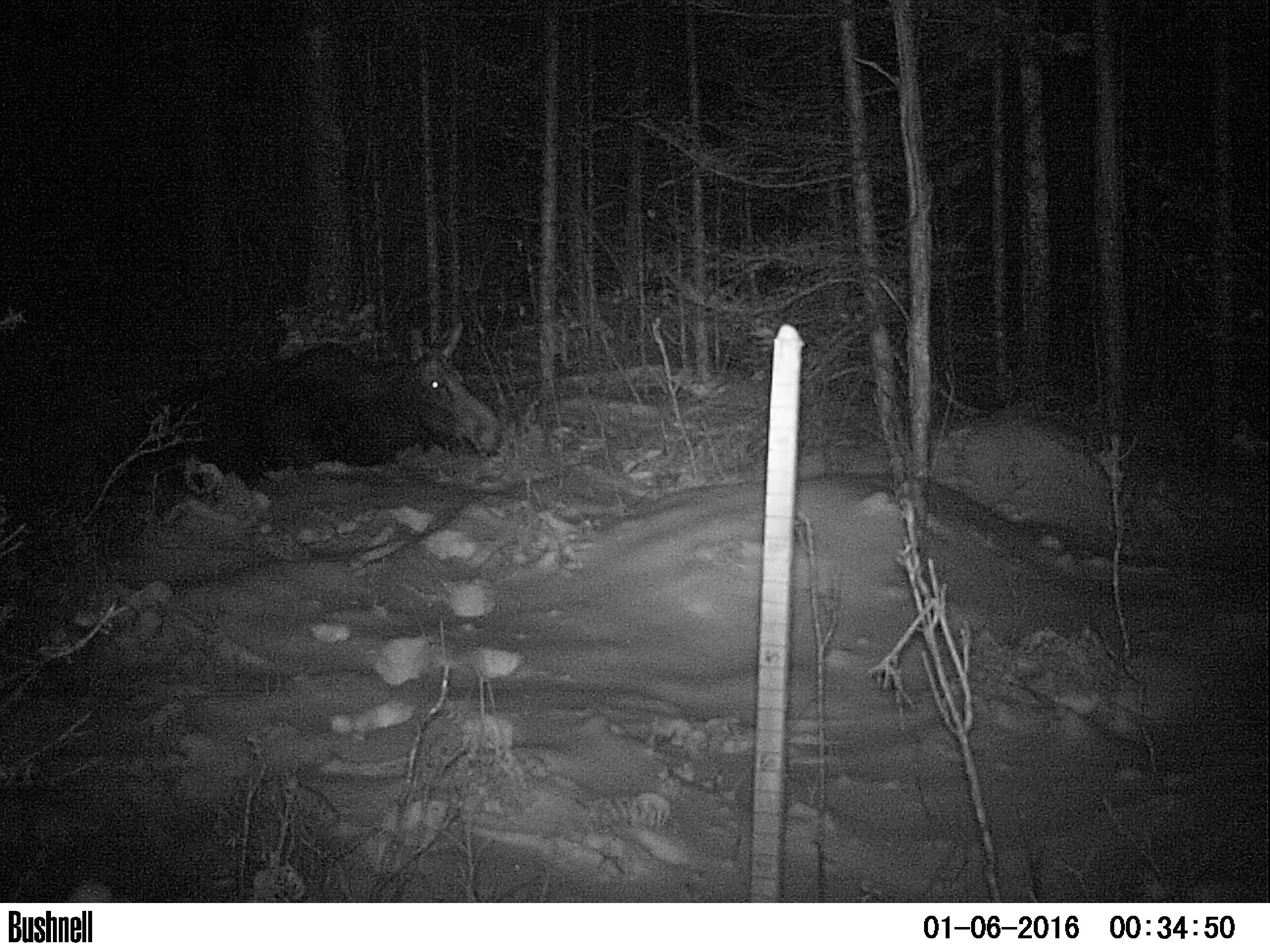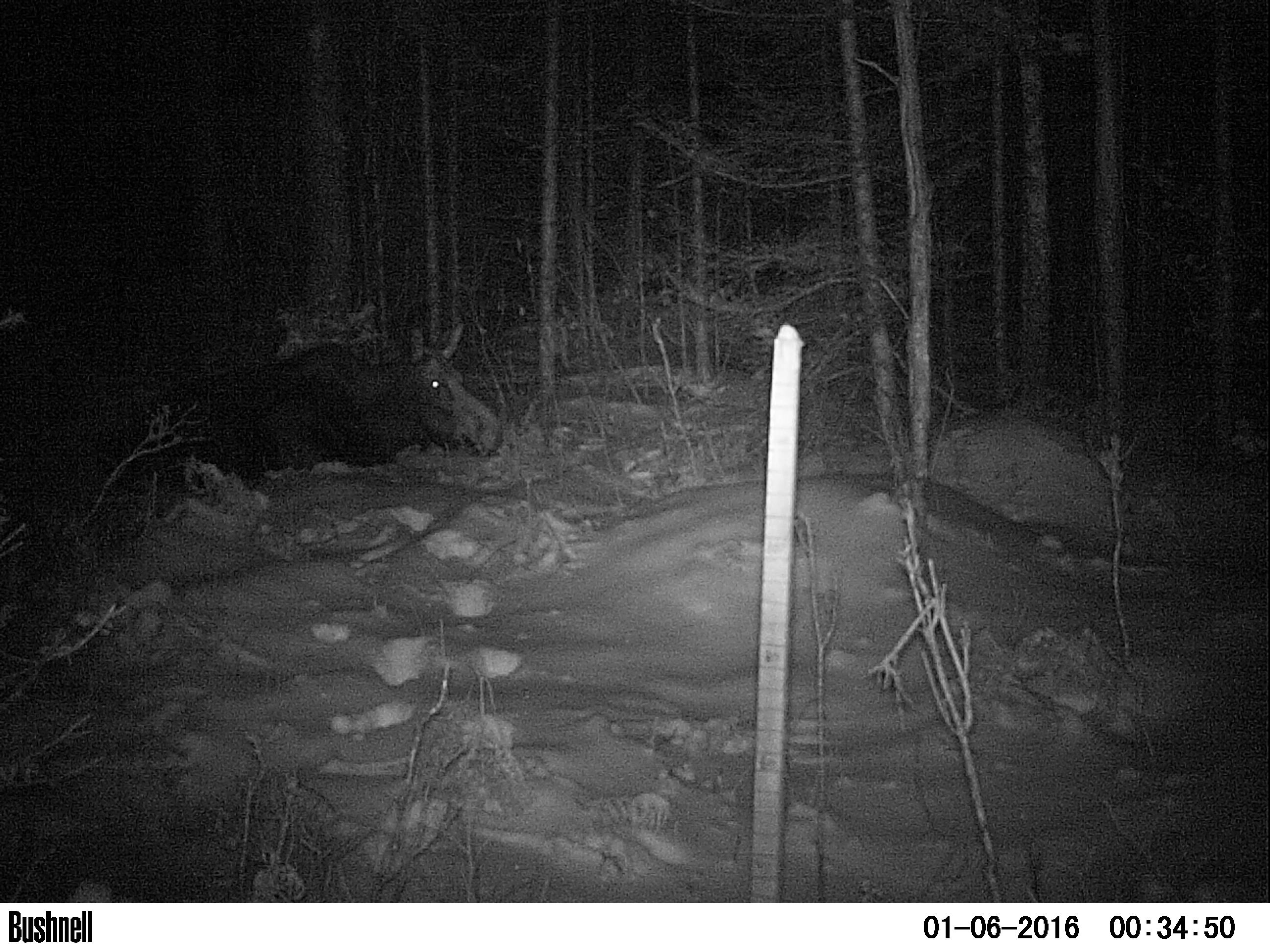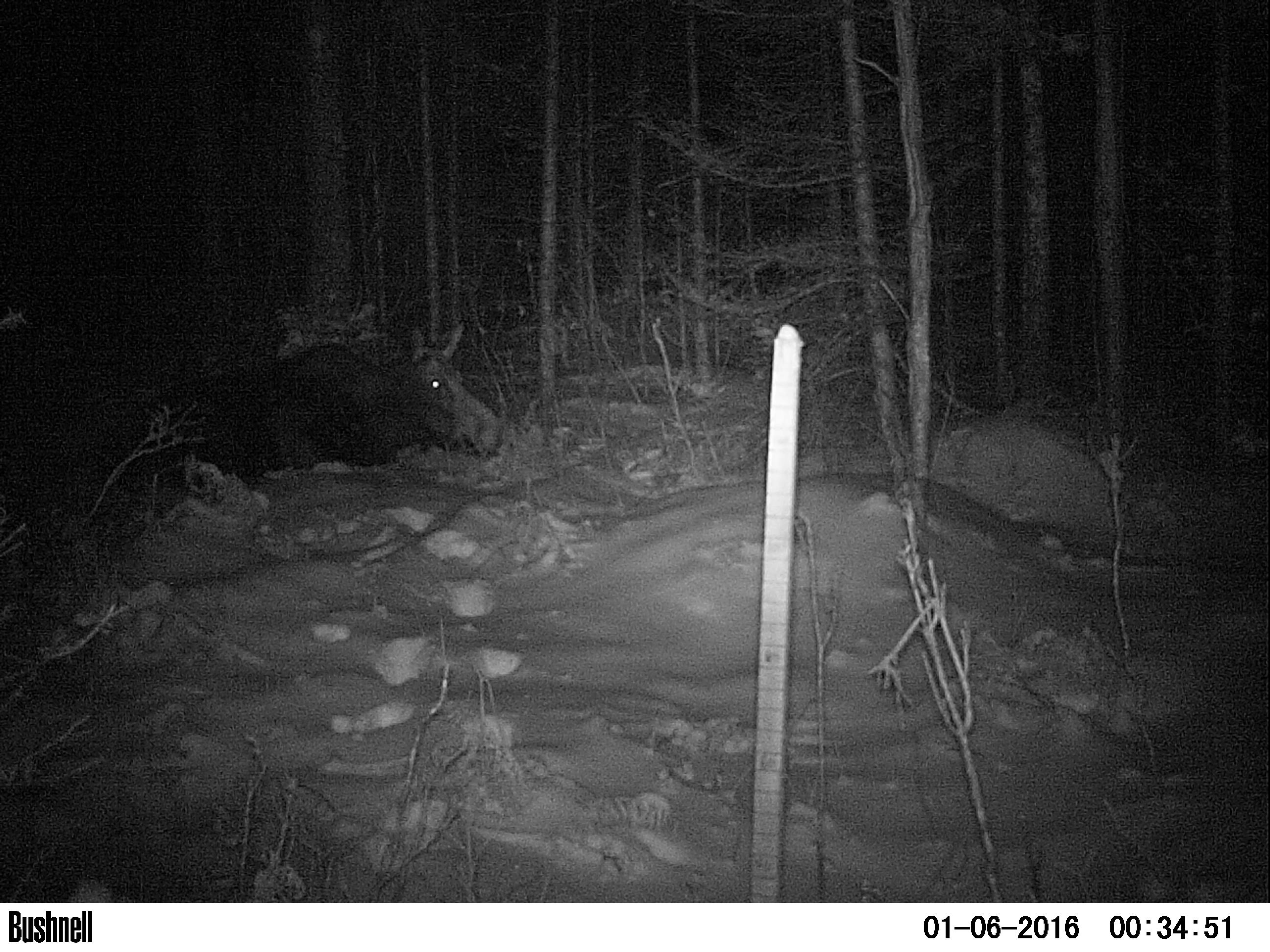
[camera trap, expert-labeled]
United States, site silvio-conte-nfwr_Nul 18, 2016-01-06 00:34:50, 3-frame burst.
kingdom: Animalia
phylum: Chordata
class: Mammalia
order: Artiodactyla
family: Cervidae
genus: Alces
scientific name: Alces alces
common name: moose